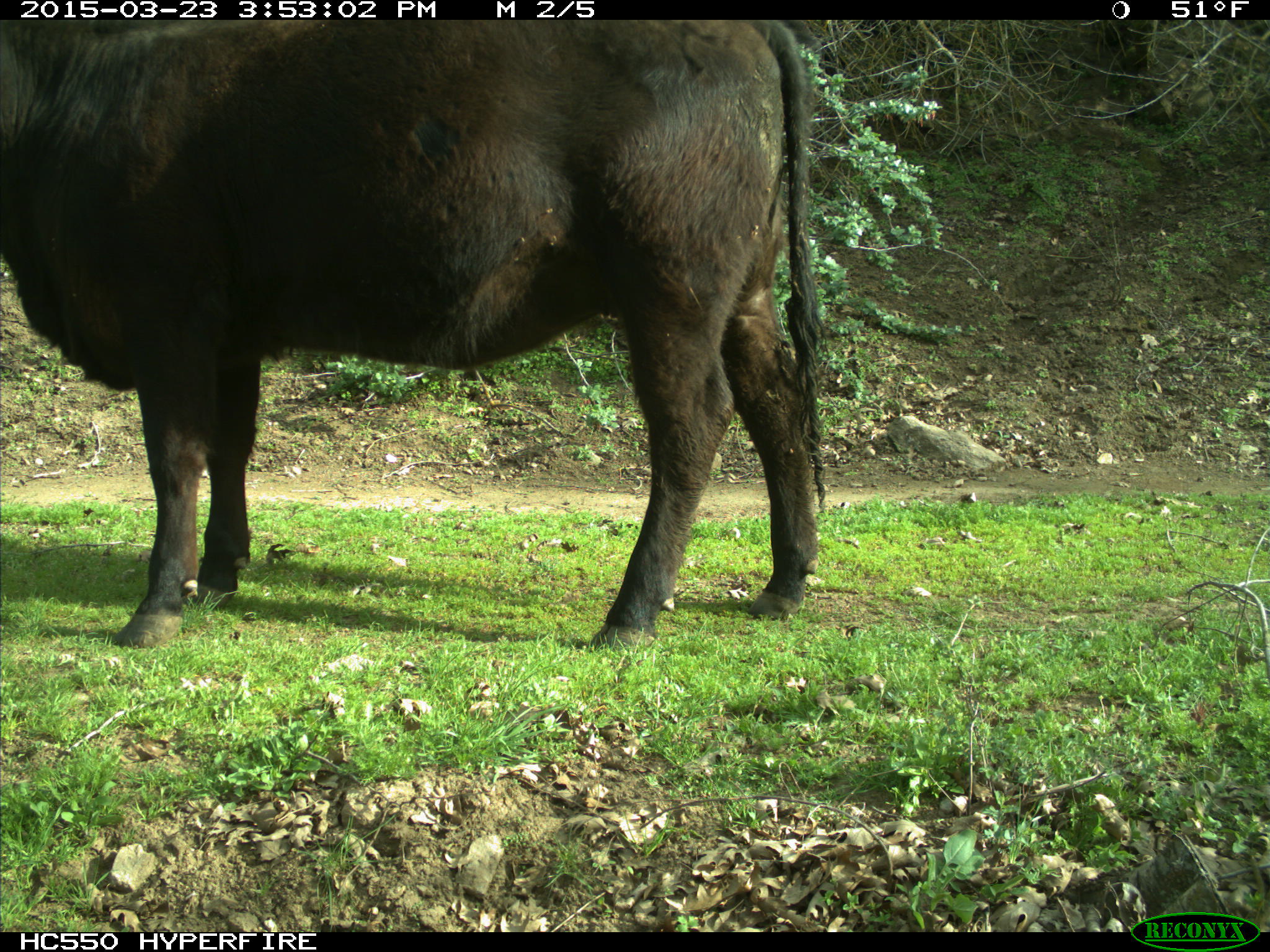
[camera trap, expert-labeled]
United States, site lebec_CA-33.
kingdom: Animalia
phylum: Chordata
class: Mammalia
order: Artiodactyla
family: Bovidae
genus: Bos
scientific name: Bos taurus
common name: domestic cow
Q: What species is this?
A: Bos taurus (domestic cow).